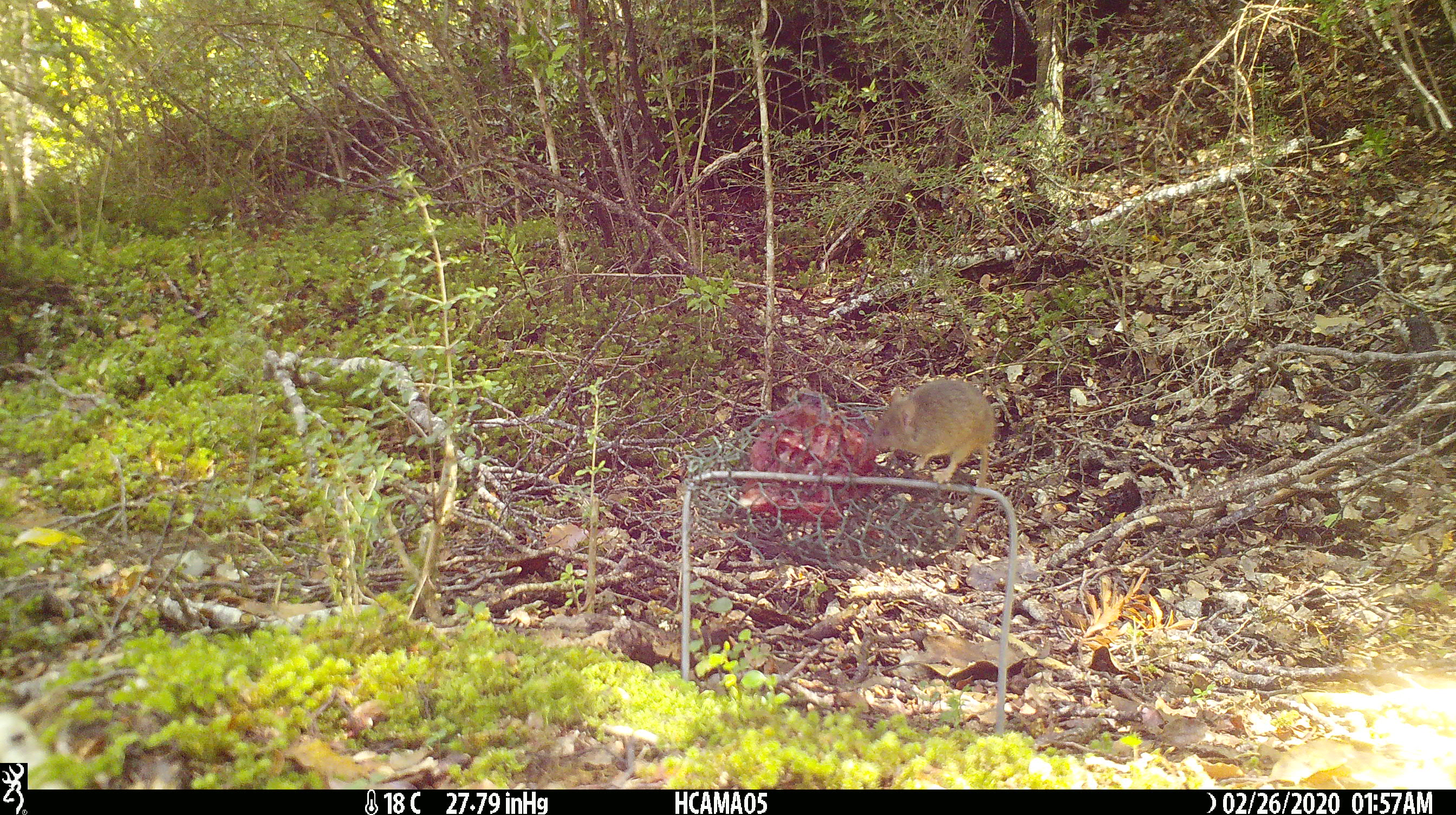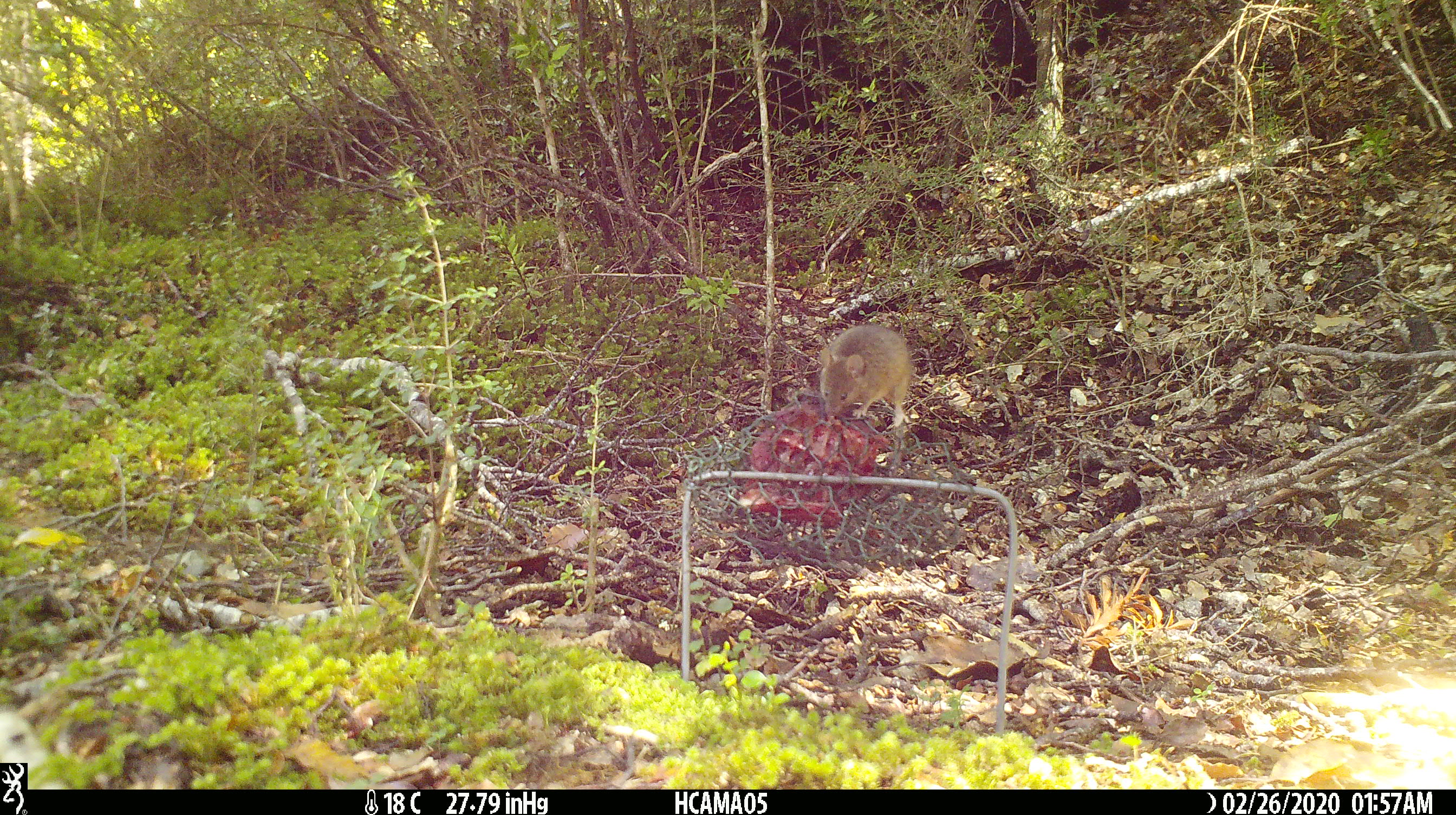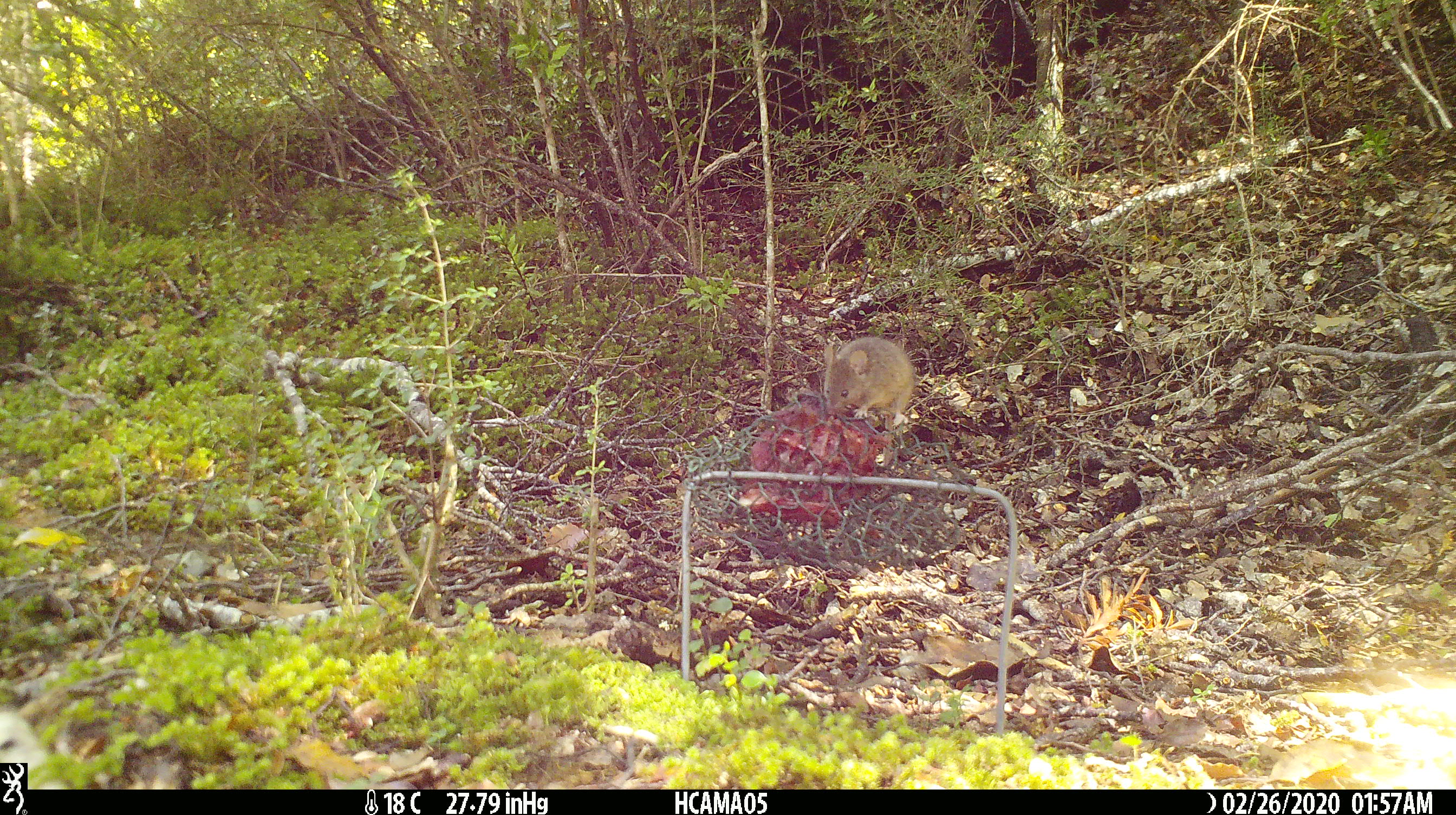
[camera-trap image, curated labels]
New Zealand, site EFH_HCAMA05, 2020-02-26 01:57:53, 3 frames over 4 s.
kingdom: Animalia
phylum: Chordata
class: Mammalia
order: Rodentia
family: Muridae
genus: Mus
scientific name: Mus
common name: mouse